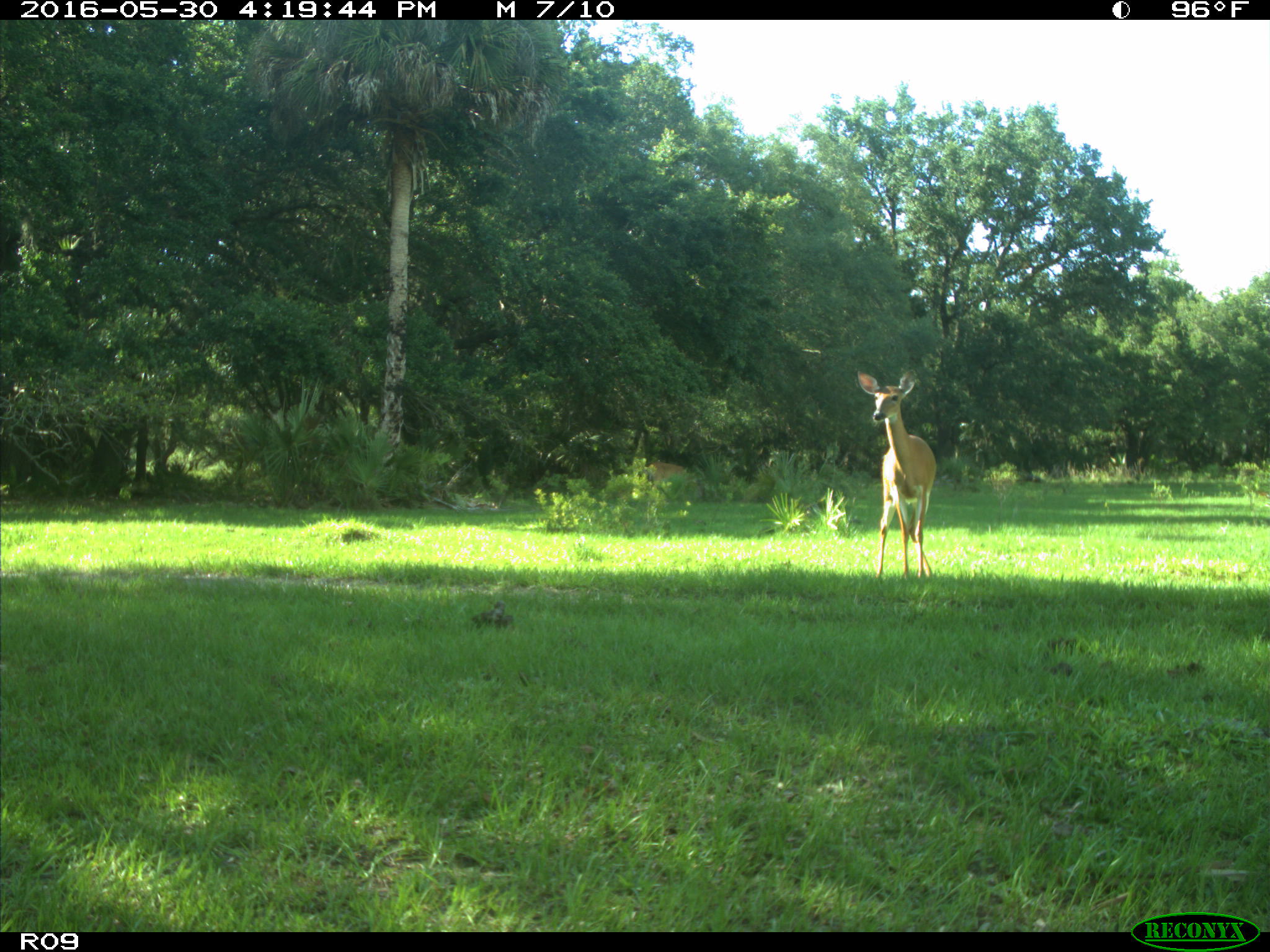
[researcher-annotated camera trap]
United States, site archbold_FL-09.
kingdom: Animalia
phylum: Chordata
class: Mammalia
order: Artiodactyla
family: Cervidae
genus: Odocoileus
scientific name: Odocoileus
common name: deer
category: unidentified deer